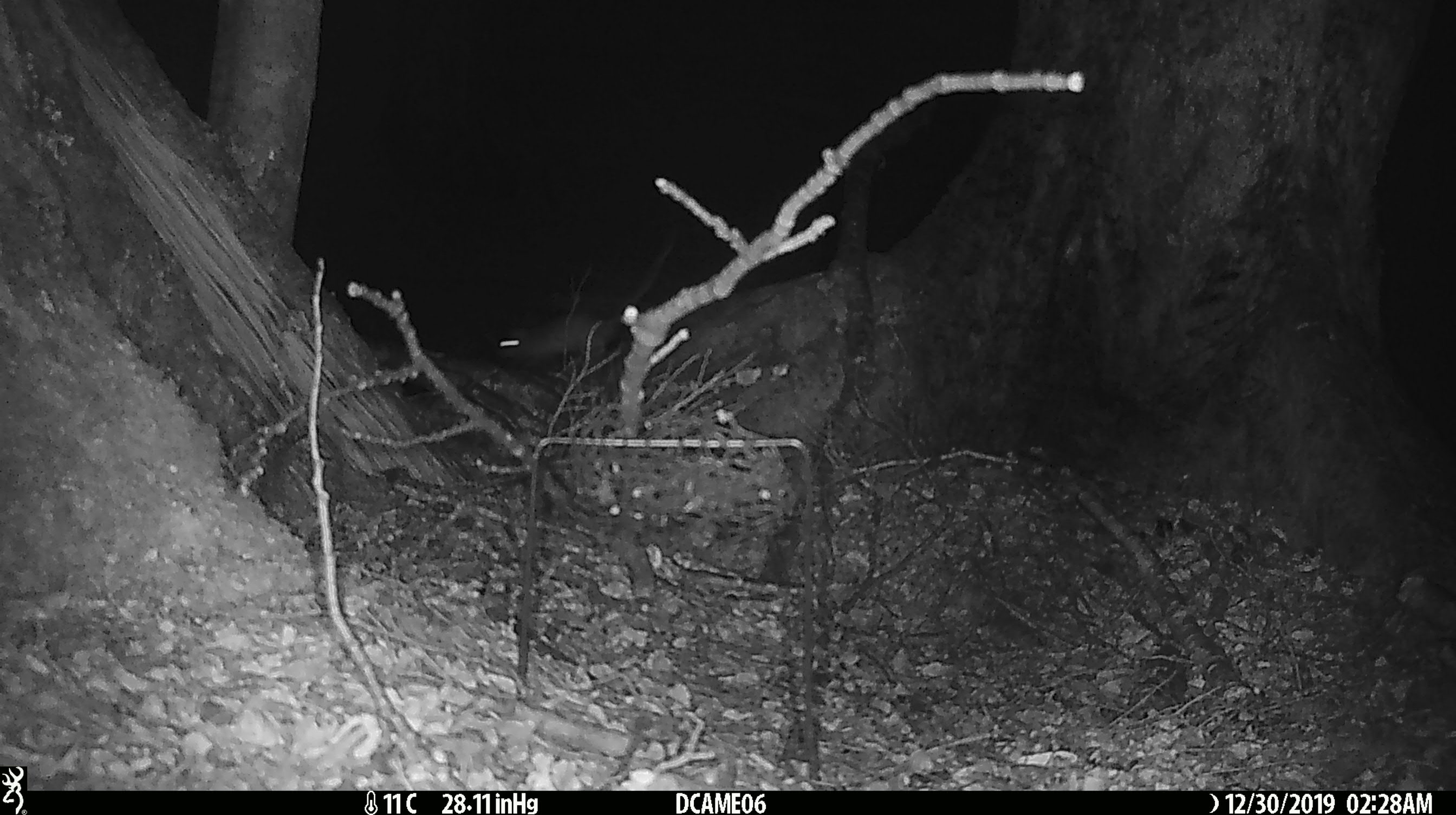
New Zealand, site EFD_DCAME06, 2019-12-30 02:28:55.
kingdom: Animalia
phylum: Chordata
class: Mammalia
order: Rodentia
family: Muridae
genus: Mus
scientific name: Mus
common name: mouse